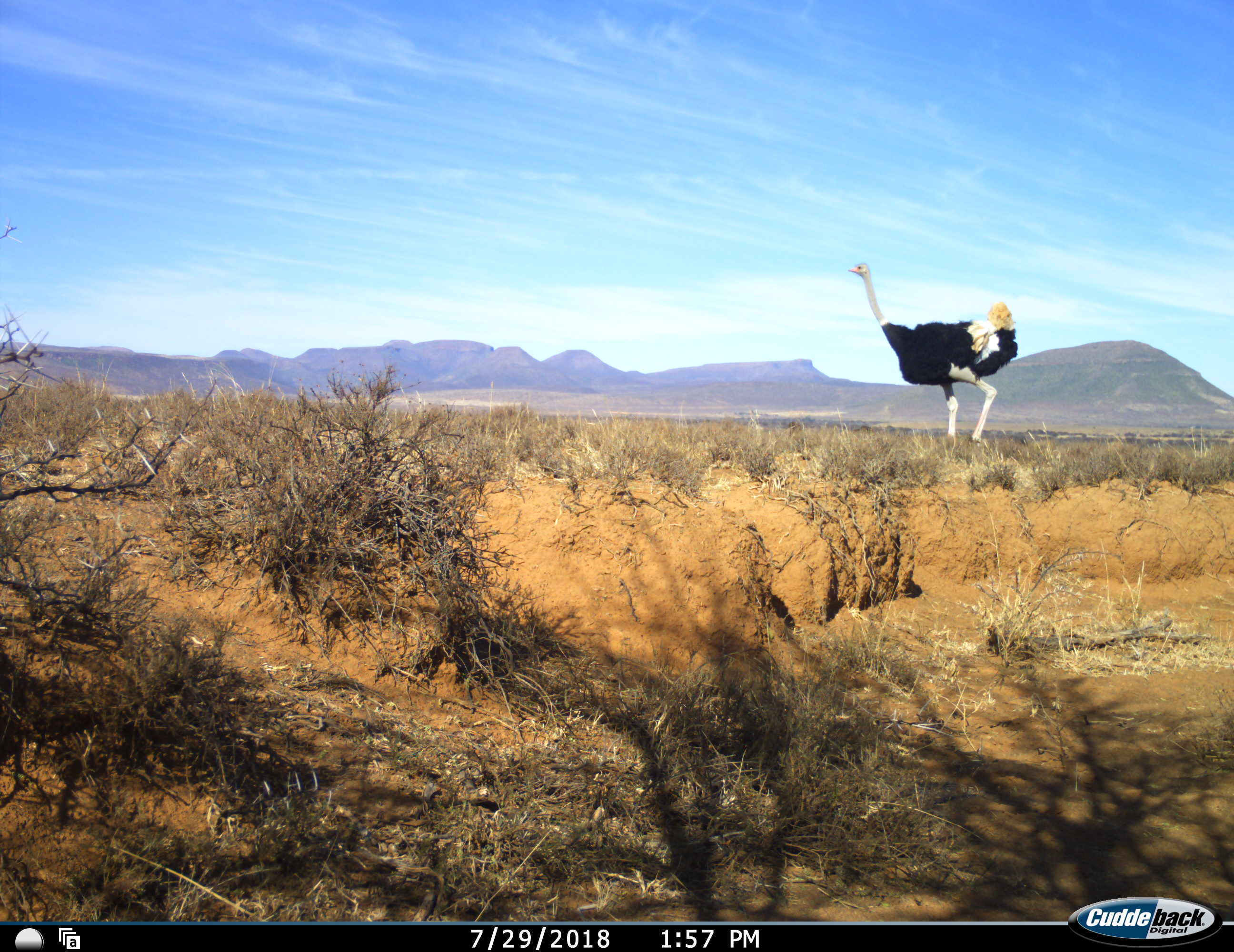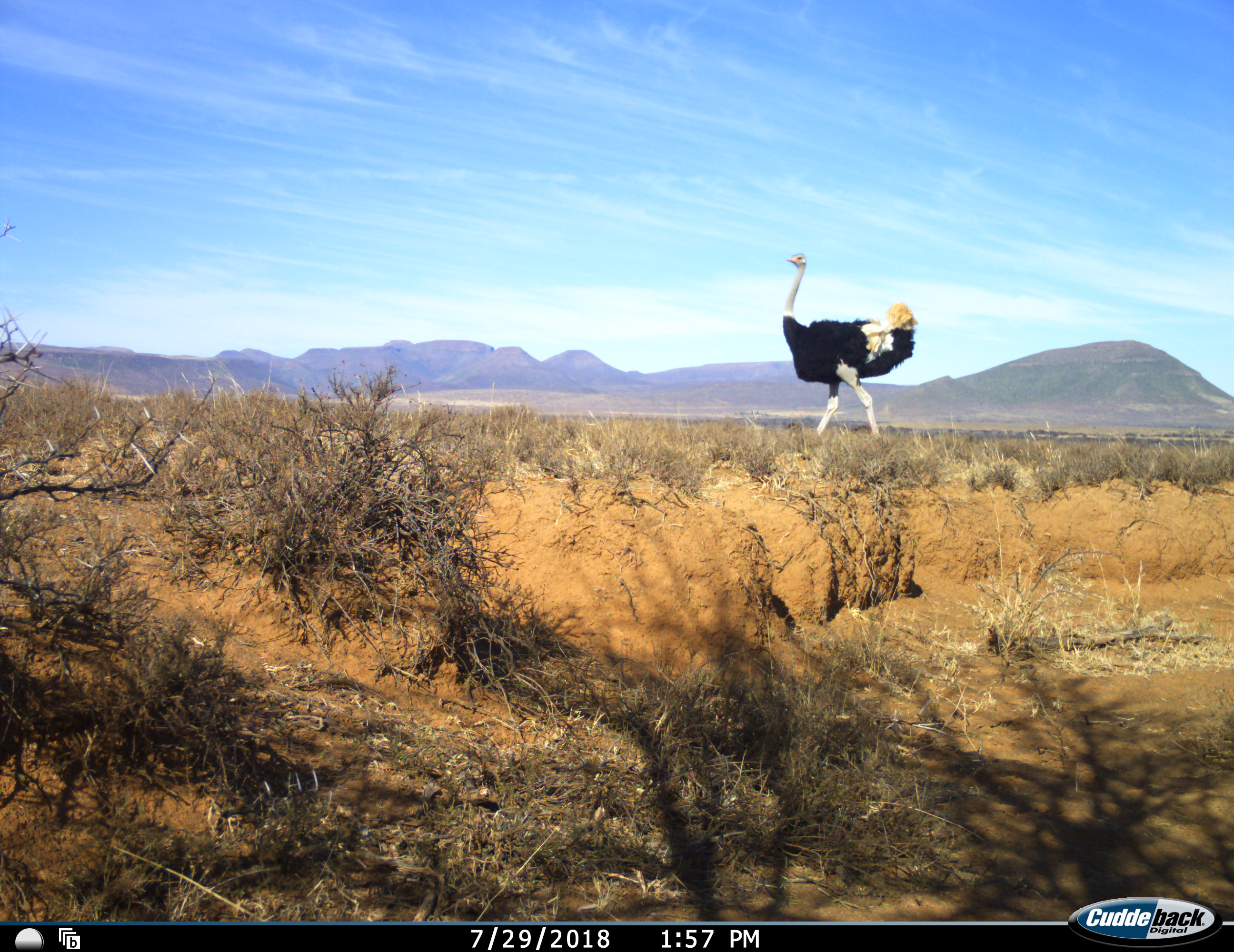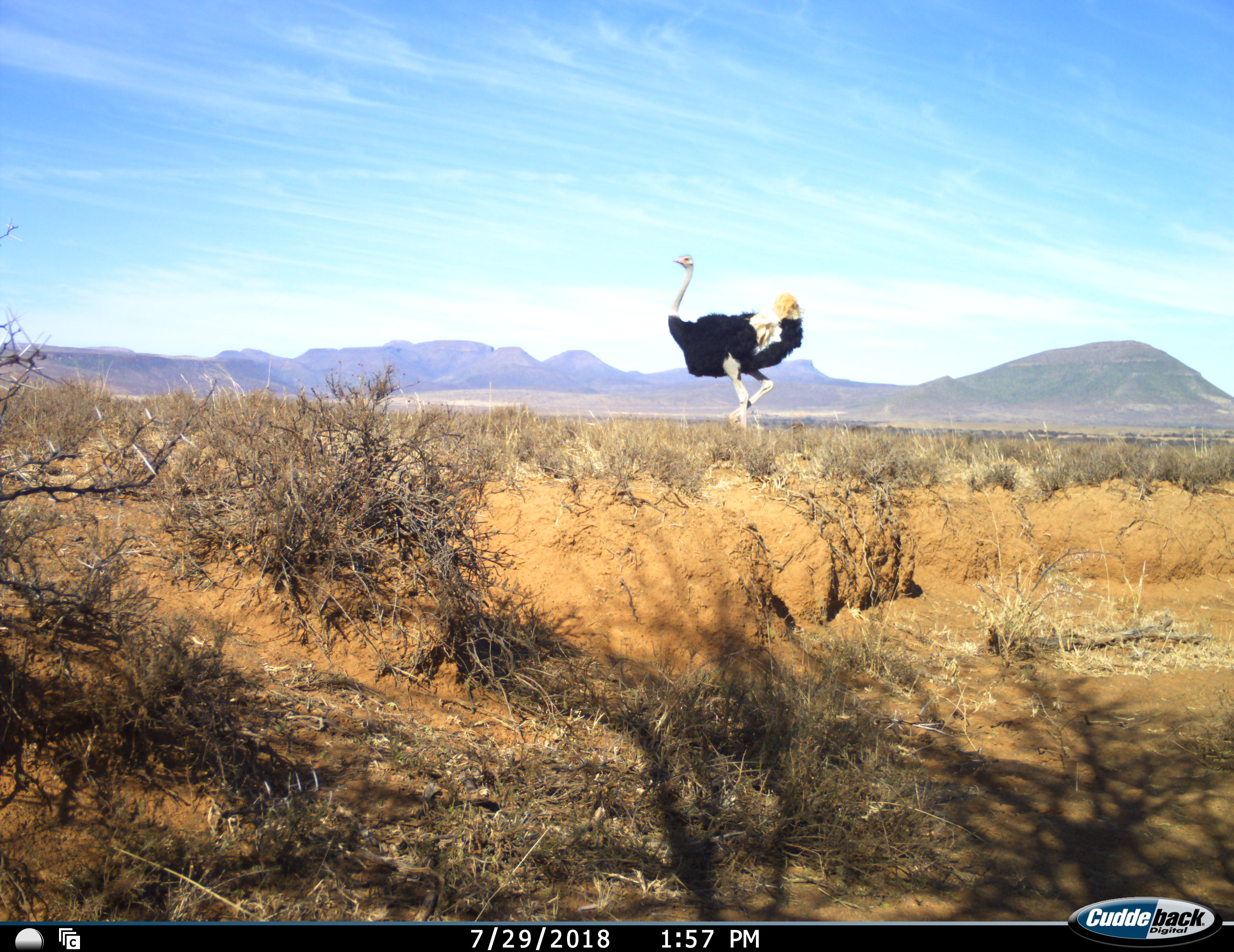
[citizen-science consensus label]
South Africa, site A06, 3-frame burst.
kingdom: Animalia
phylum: Chordata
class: Aves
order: Struthioniformes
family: Struthionidae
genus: Struthio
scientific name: Struthio camelus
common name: ostrich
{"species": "ostrich (Struthio camelus)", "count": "1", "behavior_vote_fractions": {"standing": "20%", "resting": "0%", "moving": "90%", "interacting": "0%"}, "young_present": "0%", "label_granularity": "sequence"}